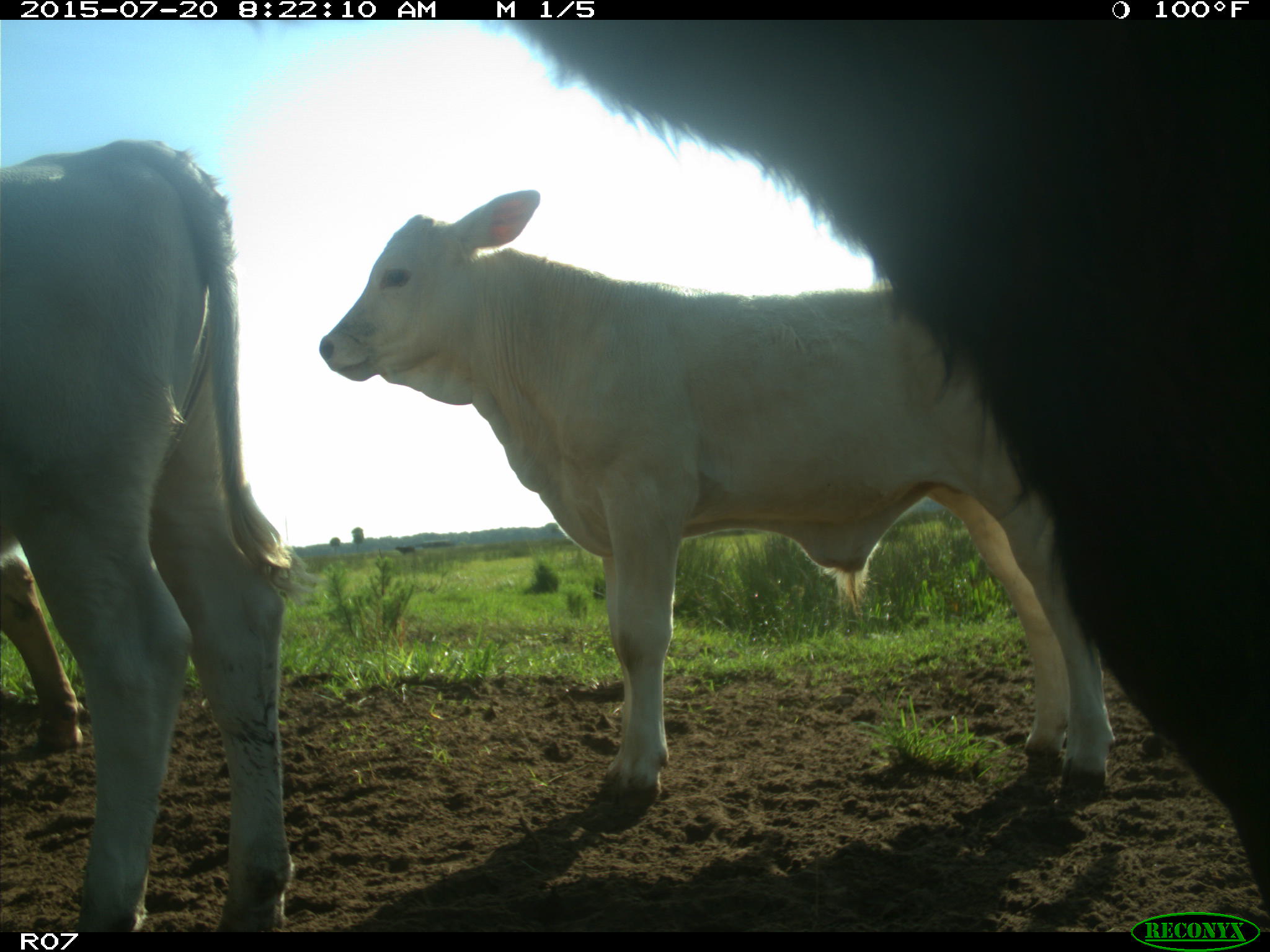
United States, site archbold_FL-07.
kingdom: Animalia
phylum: Chordata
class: Mammalia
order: Artiodactyla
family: Bovidae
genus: Bos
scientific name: Bos taurus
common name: domestic cow